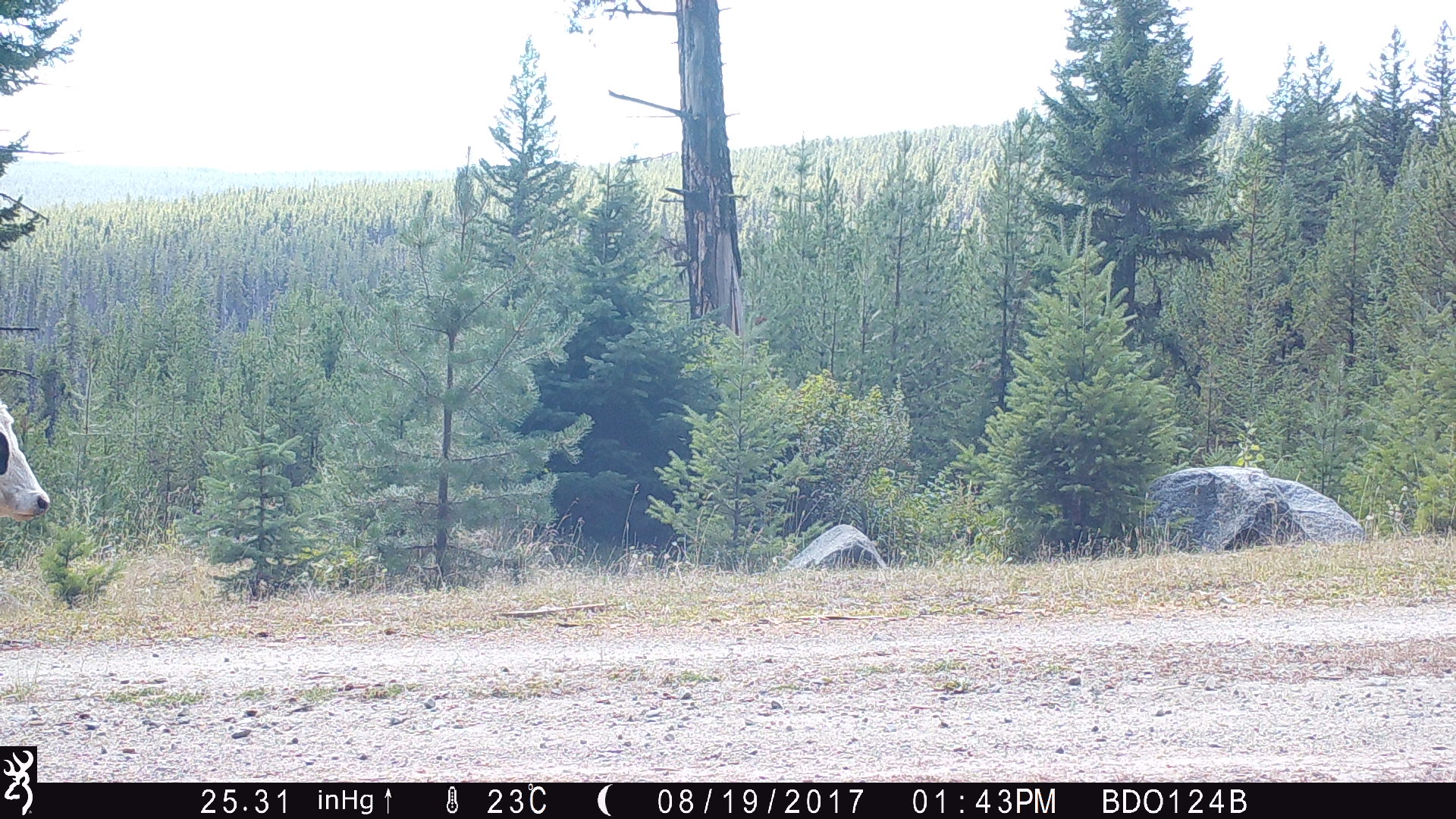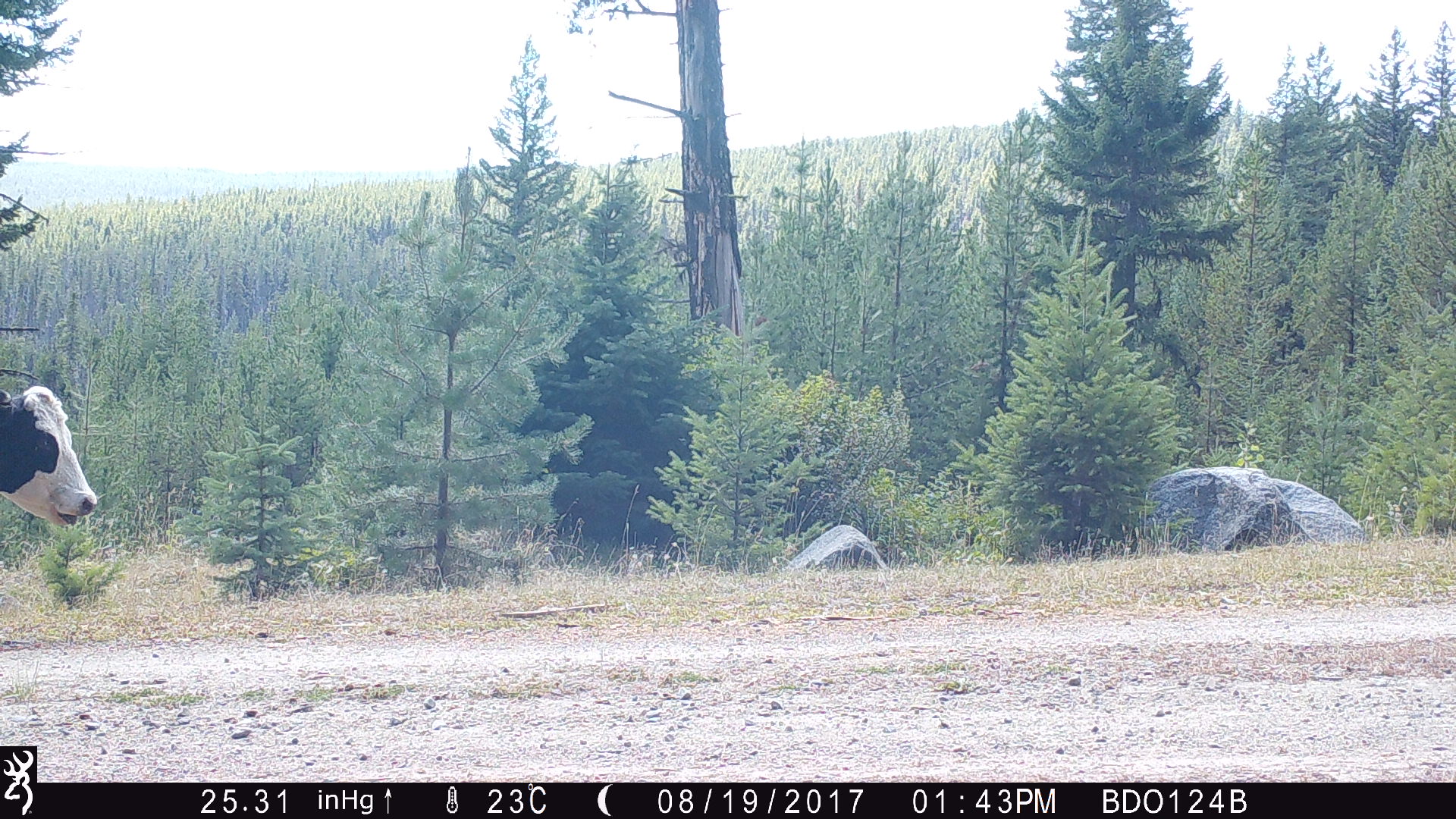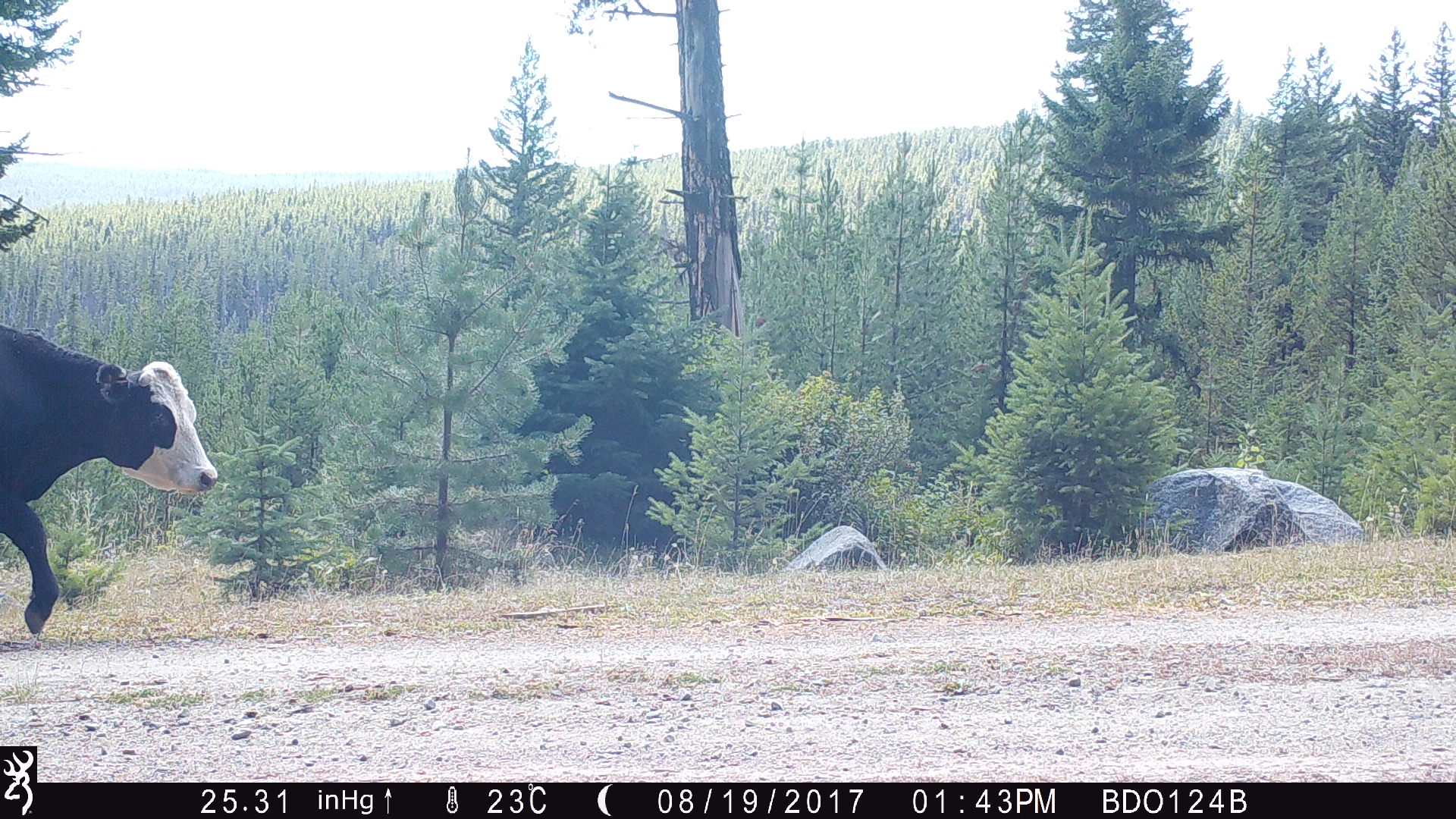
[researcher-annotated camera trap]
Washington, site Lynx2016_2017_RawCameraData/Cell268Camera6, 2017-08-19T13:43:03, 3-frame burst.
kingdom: Animalia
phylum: Chordata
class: Mammalia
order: Artiodactyla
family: Bovidae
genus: Bos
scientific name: Bos taurus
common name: domestic cattle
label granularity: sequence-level